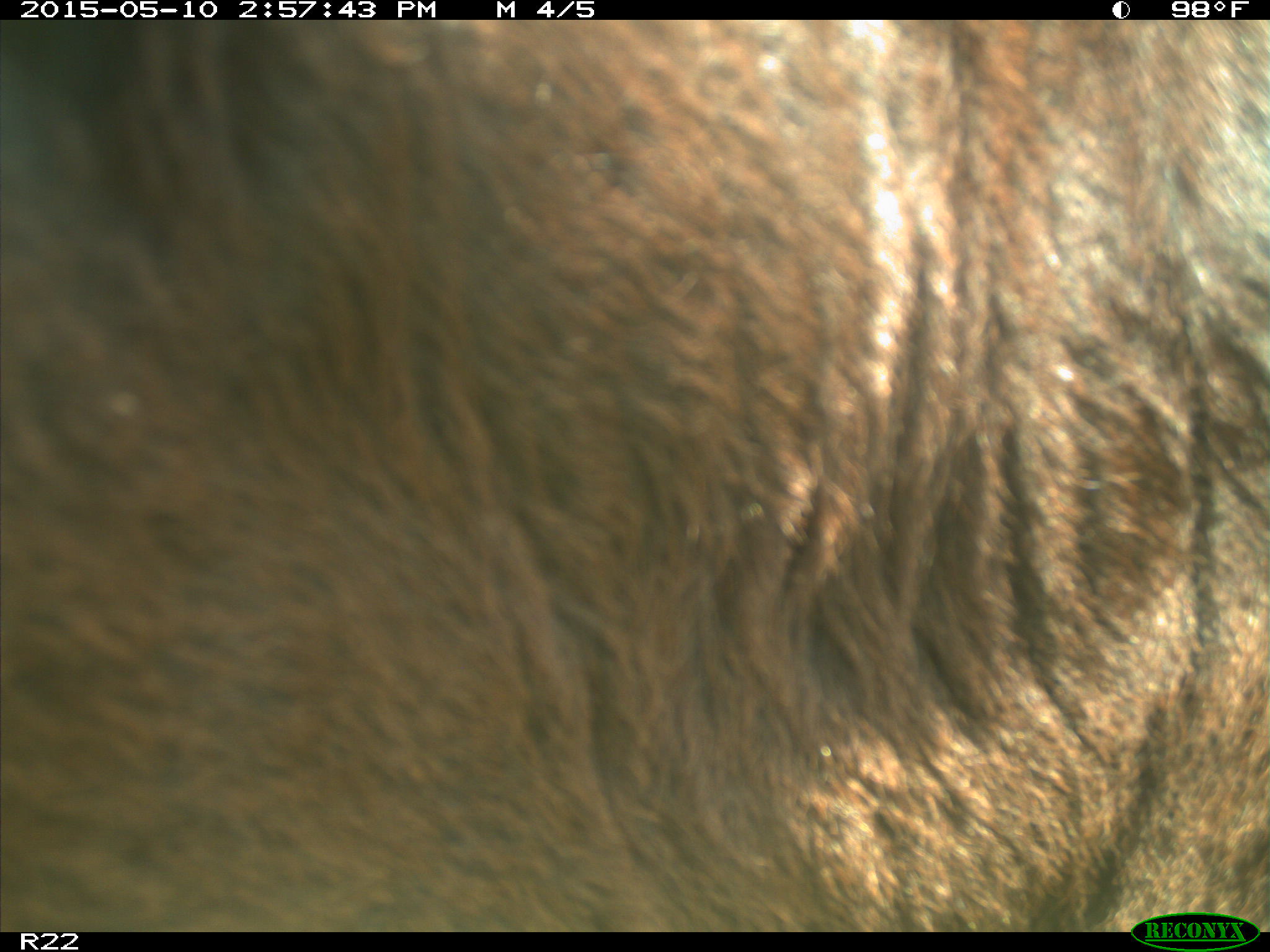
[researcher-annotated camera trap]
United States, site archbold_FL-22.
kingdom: Animalia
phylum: Chordata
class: Mammalia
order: Artiodactyla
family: Bovidae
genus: Bos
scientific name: Bos taurus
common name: domestic cow